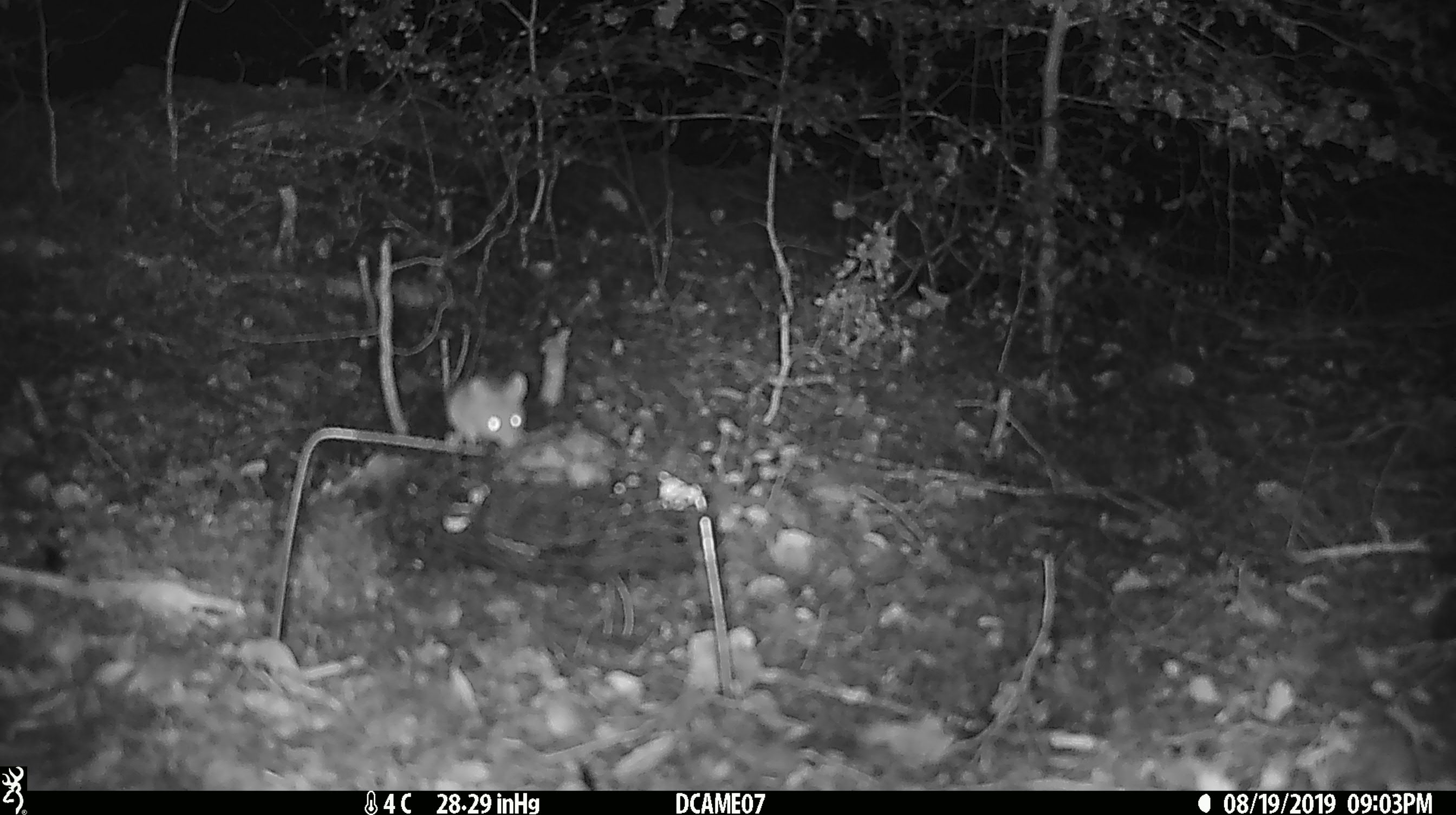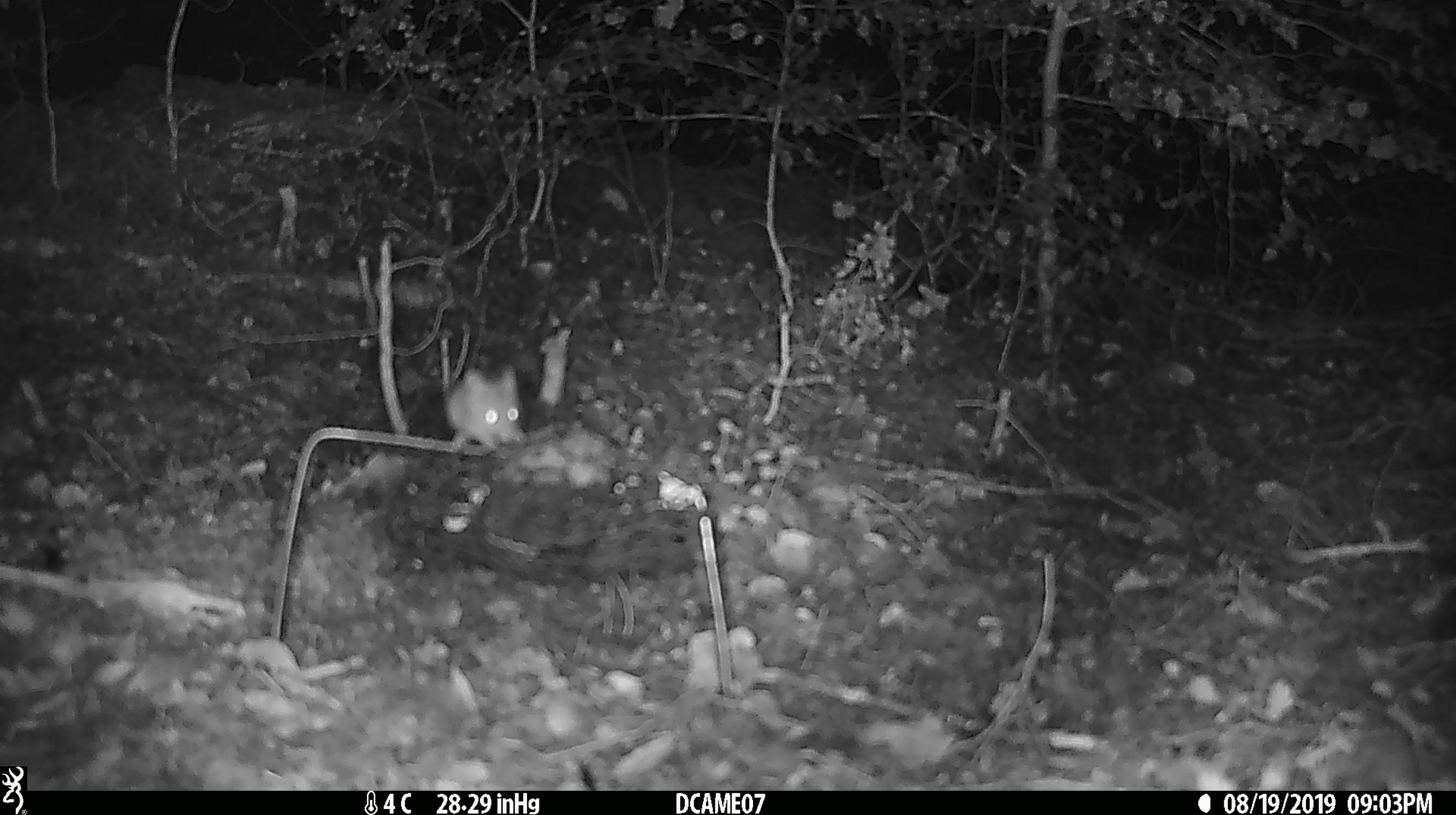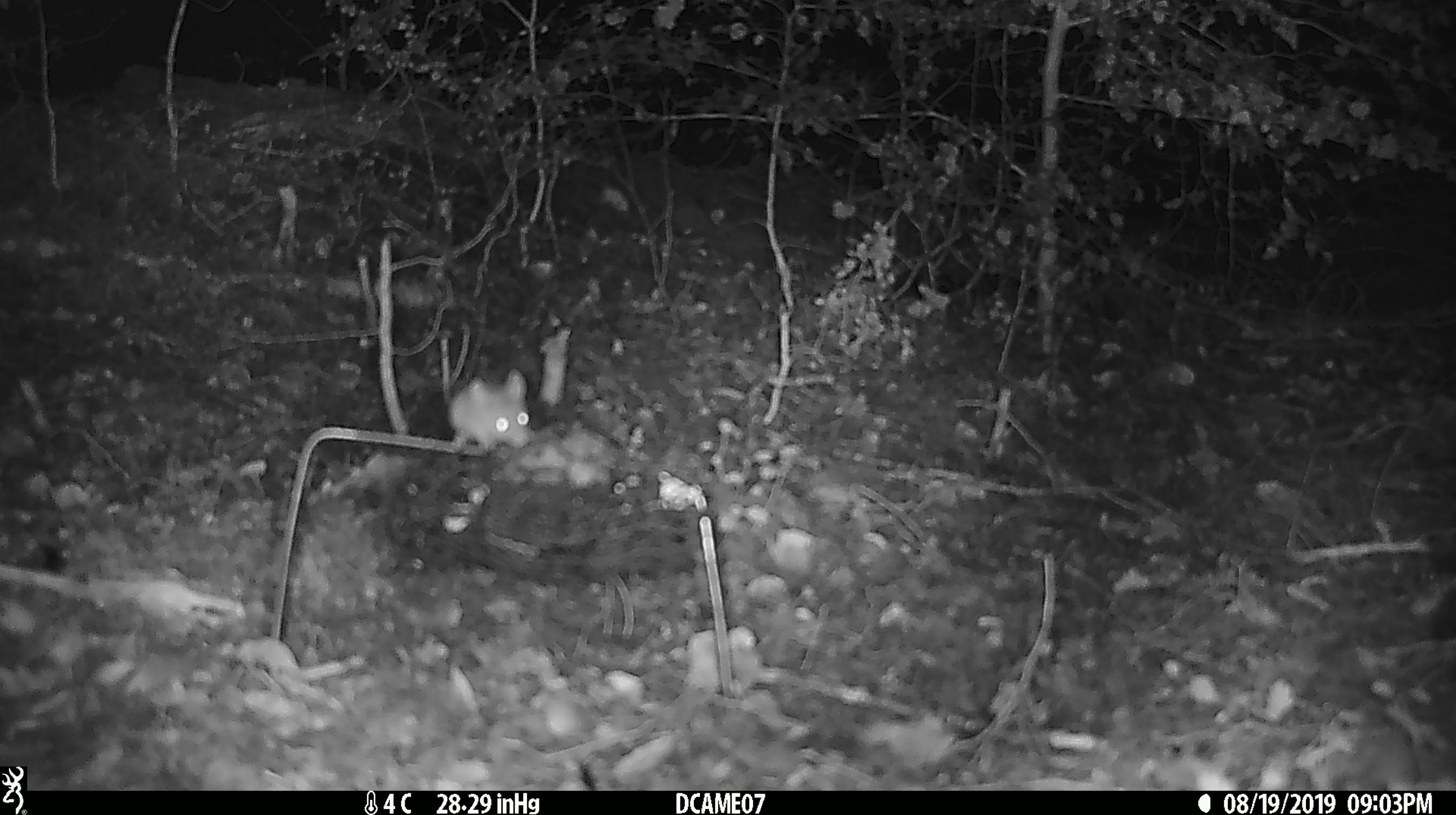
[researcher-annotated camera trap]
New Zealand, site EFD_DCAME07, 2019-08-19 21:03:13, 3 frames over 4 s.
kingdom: Animalia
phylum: Chordata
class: Mammalia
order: Rodentia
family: Muridae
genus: Mus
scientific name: Mus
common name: mouse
Mouse (Mus).